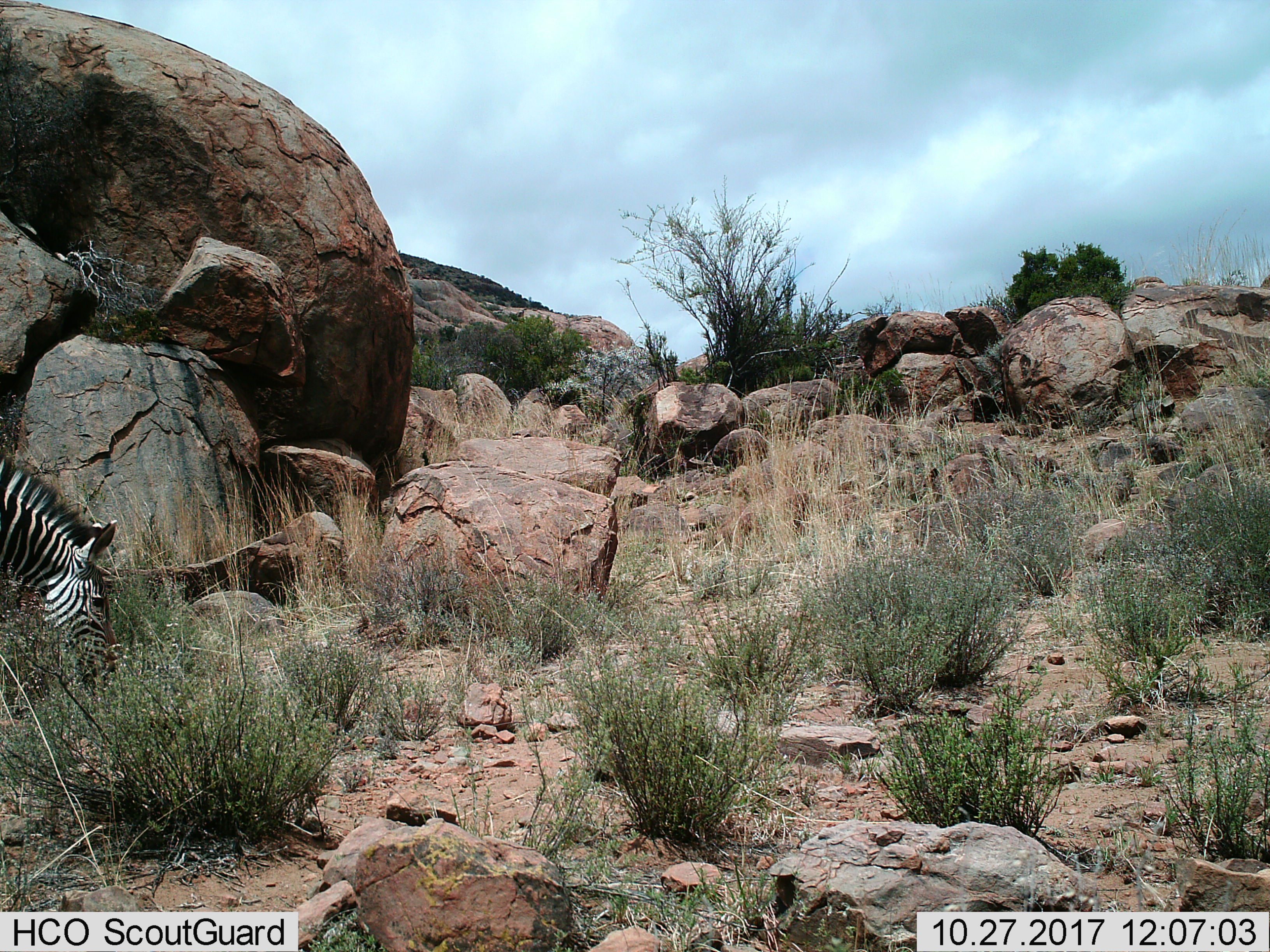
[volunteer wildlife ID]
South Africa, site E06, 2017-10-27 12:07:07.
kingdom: Animalia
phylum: Chordata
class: Mammalia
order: Perissodactyla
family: Equidae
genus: Equus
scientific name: Equus zebra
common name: mountain zebra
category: zebramountain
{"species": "zebramountain (mountain zebra) (Equus zebra)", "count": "1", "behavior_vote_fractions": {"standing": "33%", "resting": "0%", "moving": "11%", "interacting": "0%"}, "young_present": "0%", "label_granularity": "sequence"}